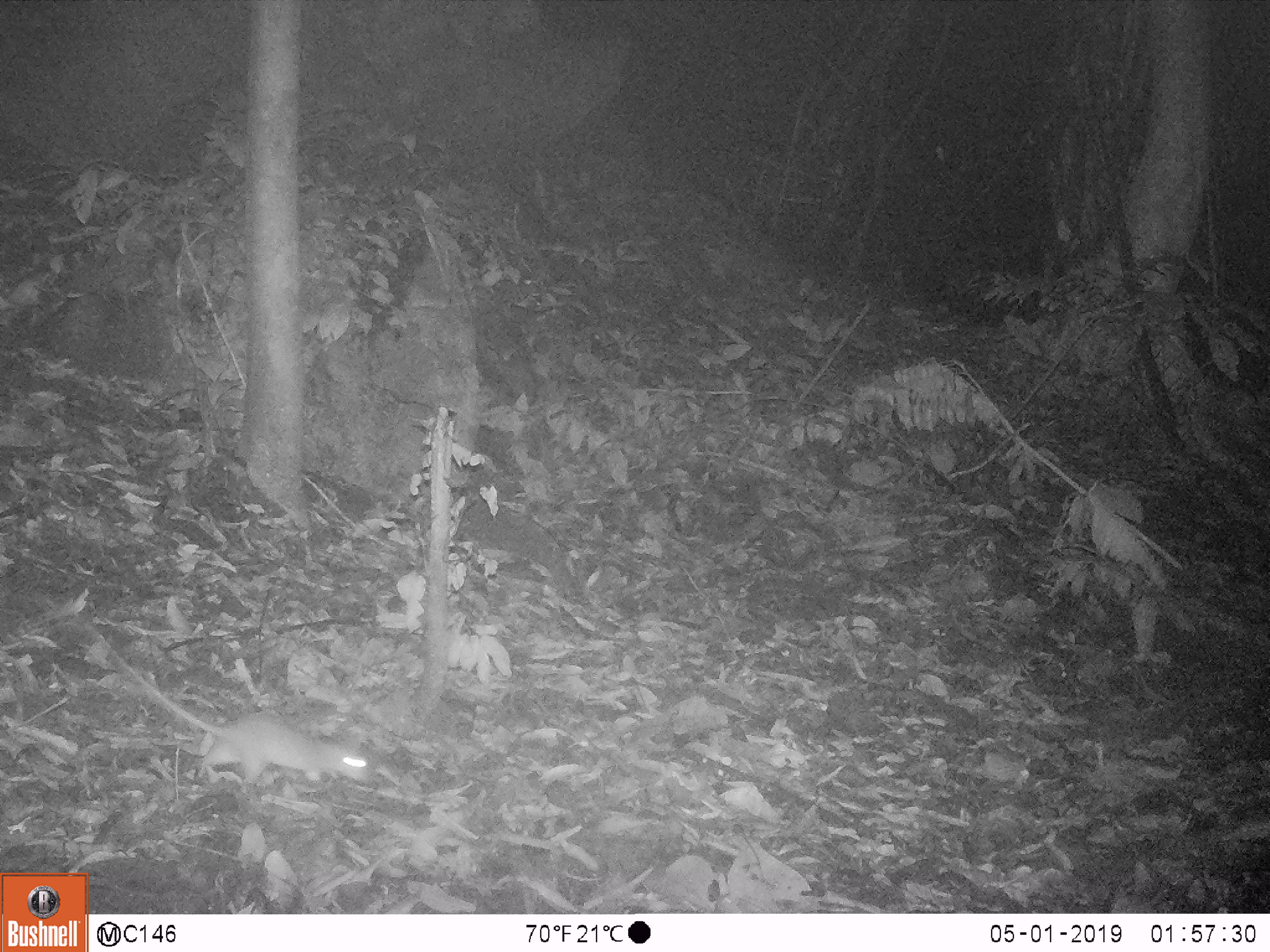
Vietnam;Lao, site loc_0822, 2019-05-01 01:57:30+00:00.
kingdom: Animalia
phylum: Chordata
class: Mammalia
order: Rodentia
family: Muridae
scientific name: Muridae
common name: old-world mice and rats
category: unidentified murid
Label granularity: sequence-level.